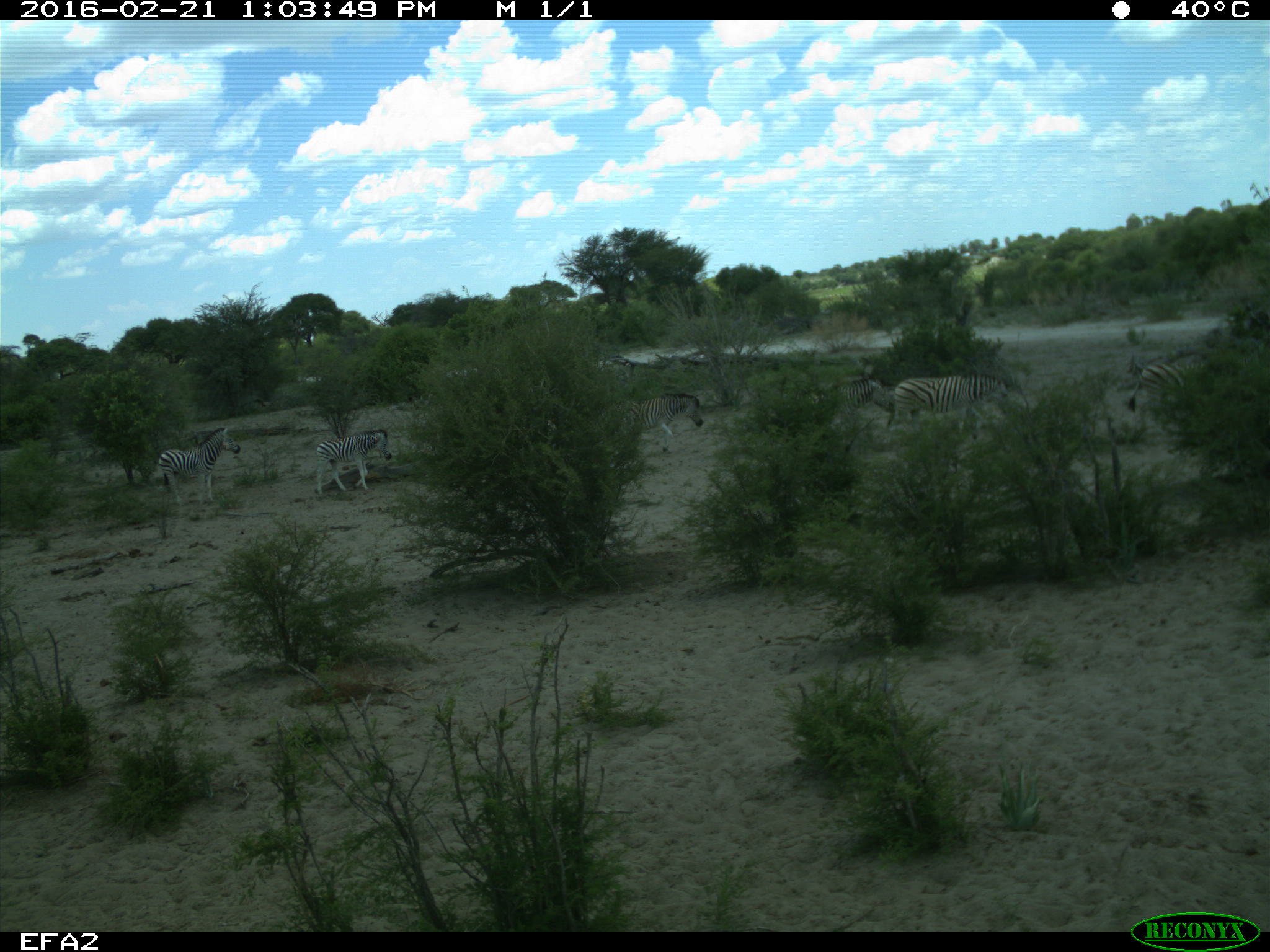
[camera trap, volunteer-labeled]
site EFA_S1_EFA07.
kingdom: Animalia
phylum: Chordata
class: Mammalia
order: Perissodactyla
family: Equidae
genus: Equus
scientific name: Equus quagga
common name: plains zebra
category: zebraplains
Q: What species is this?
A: Zebraplains (plains zebra) (Equus quagga).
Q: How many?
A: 6.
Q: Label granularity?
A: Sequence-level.